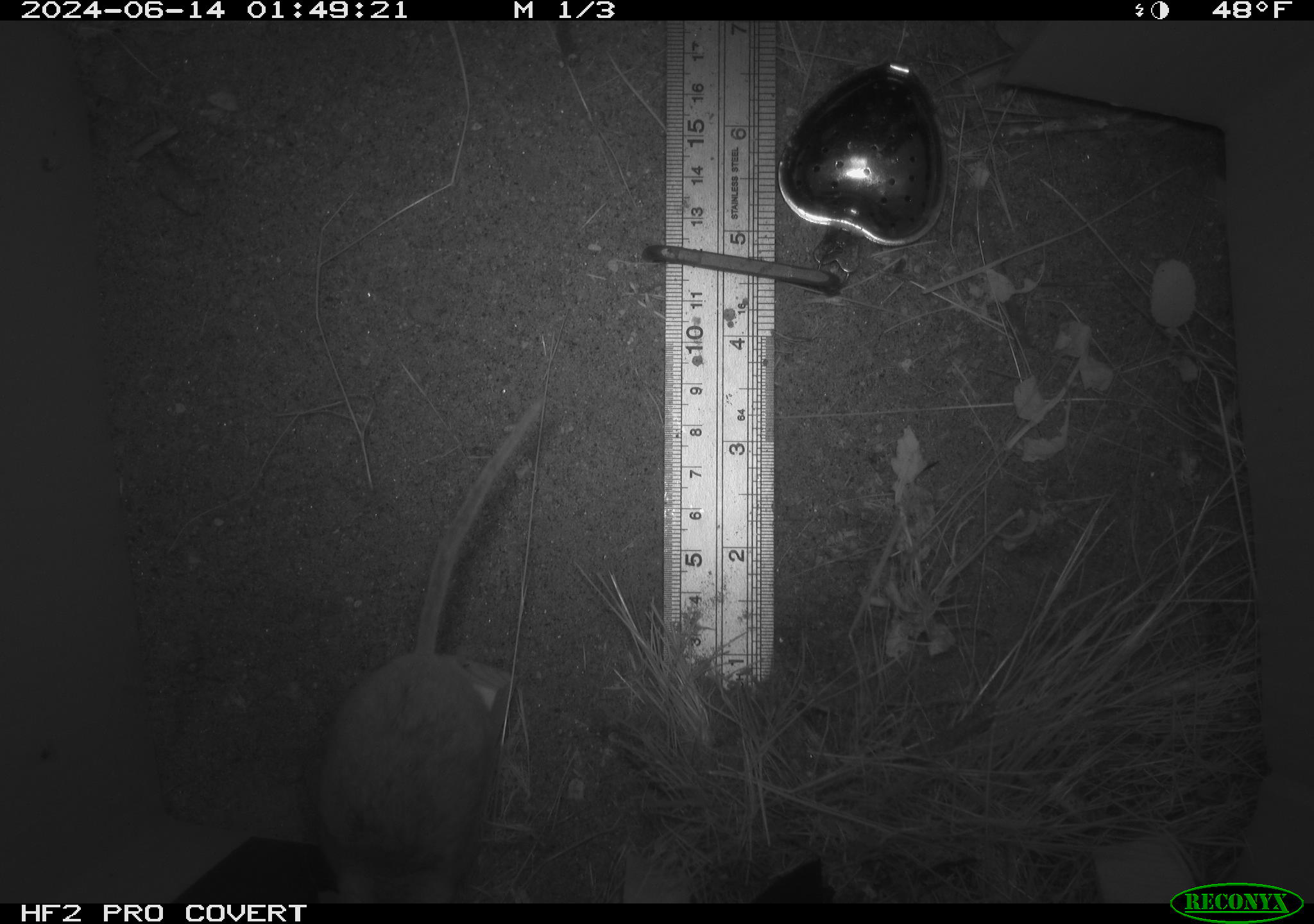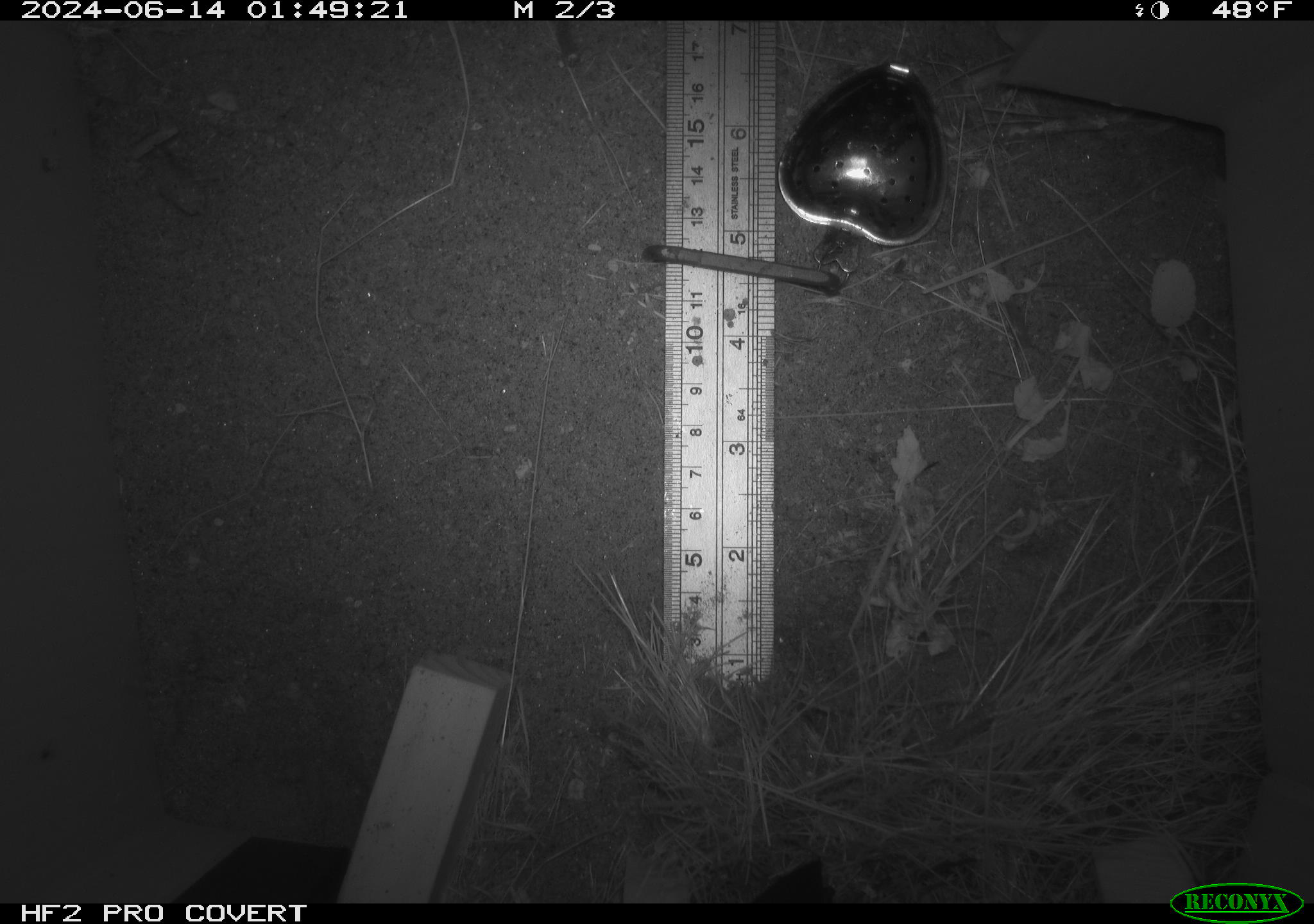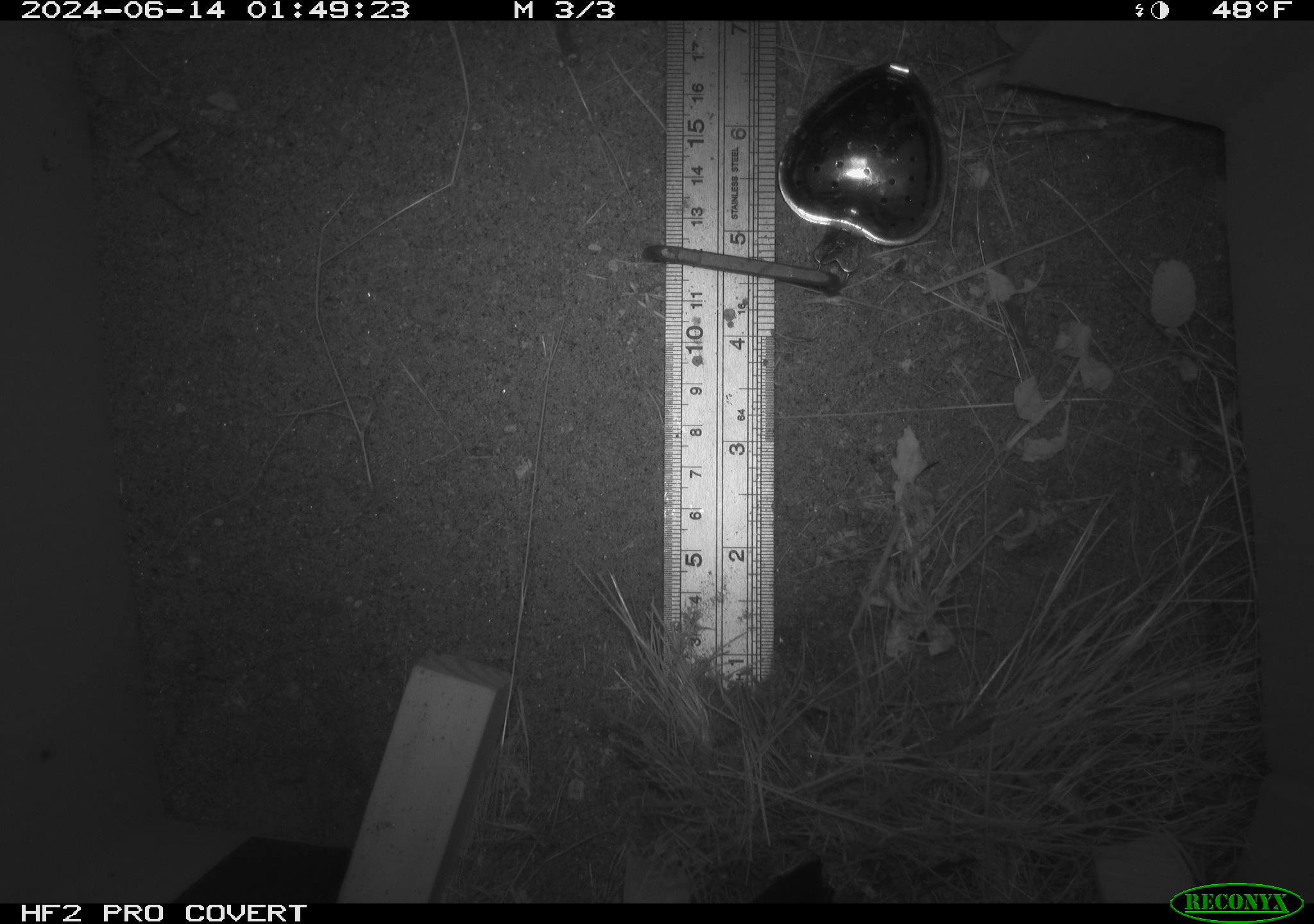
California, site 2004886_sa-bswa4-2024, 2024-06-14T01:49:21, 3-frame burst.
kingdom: Animalia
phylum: Chordata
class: Mammalia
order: Rodentia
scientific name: Rodentia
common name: rodent